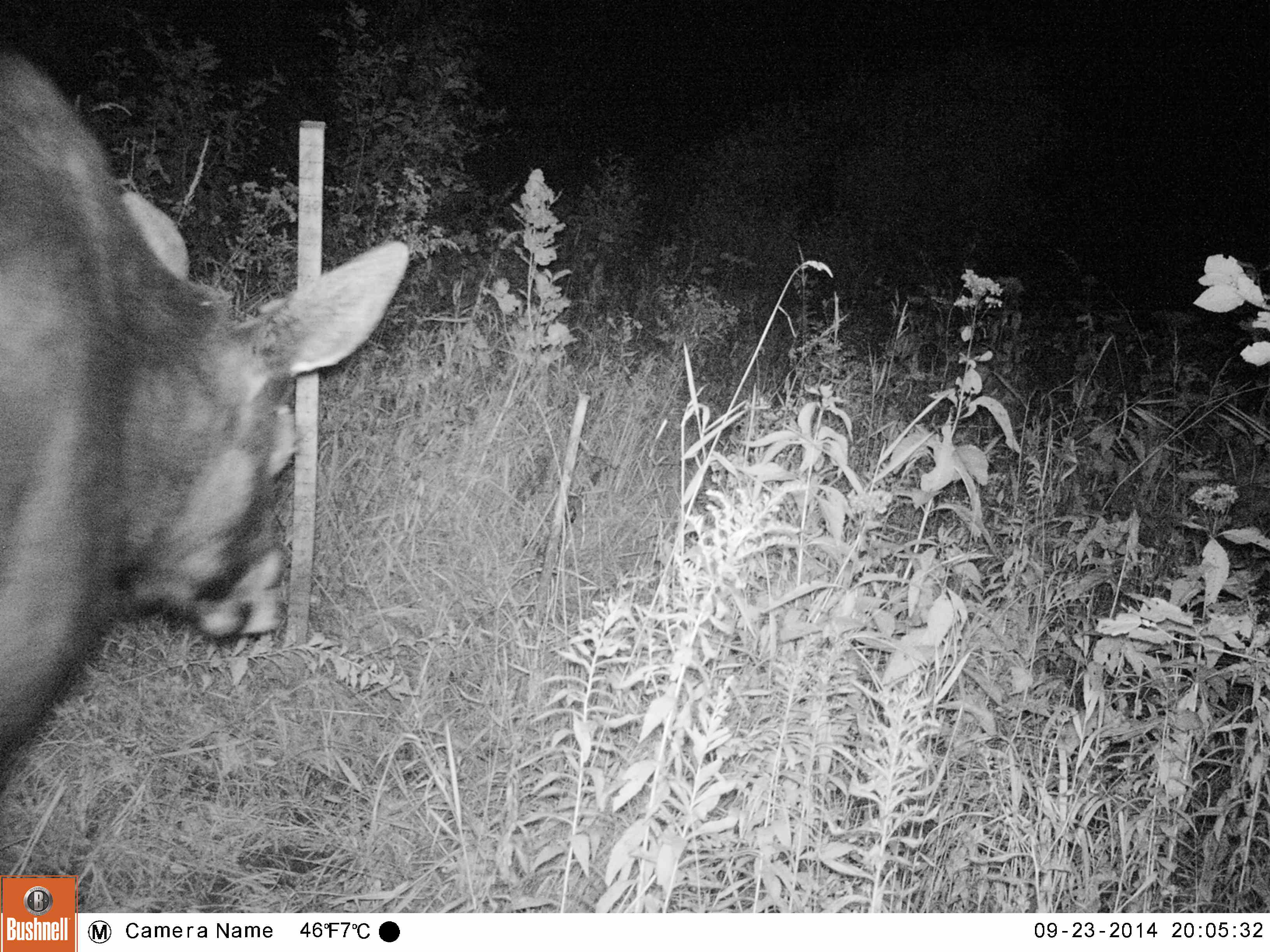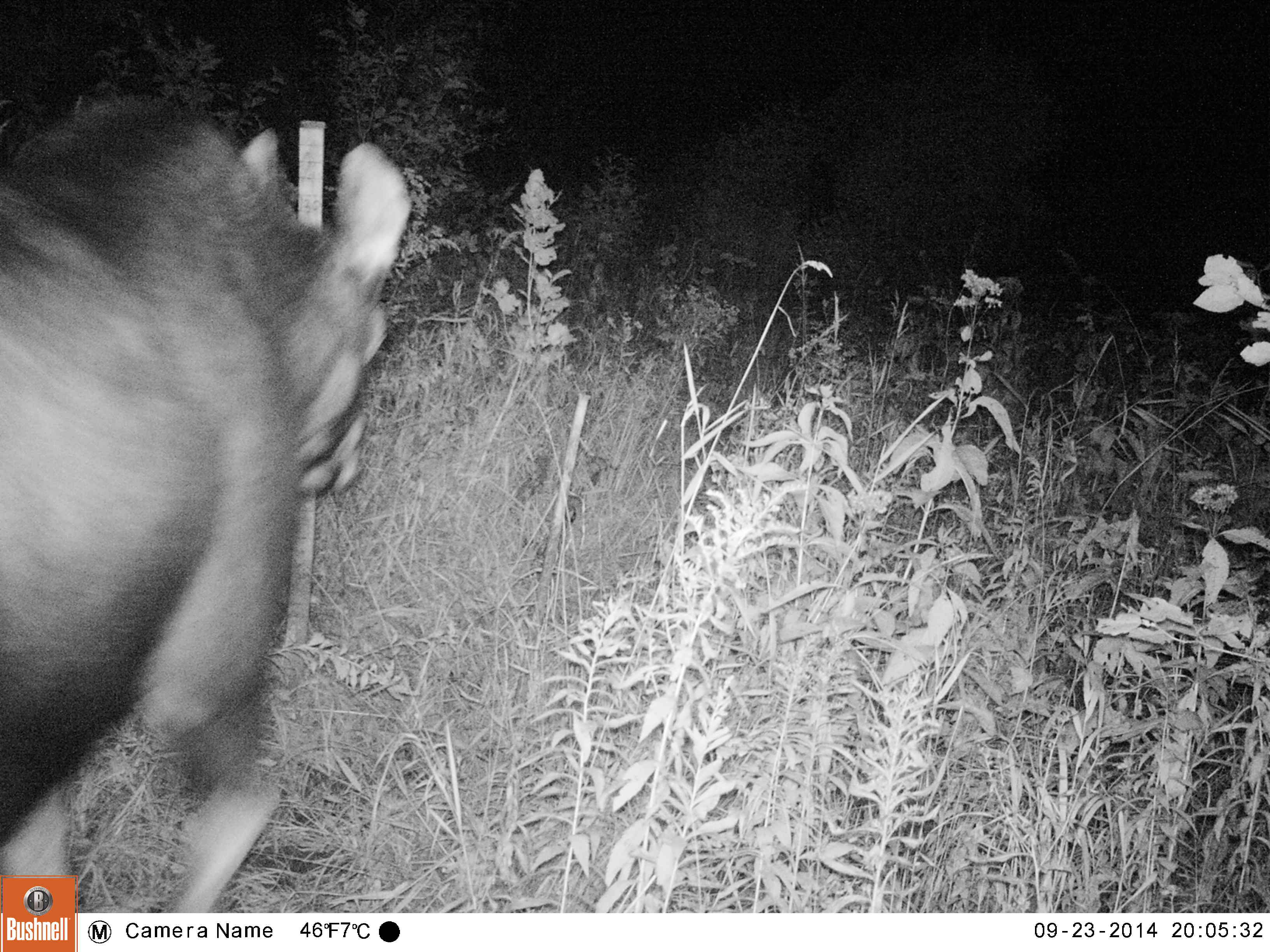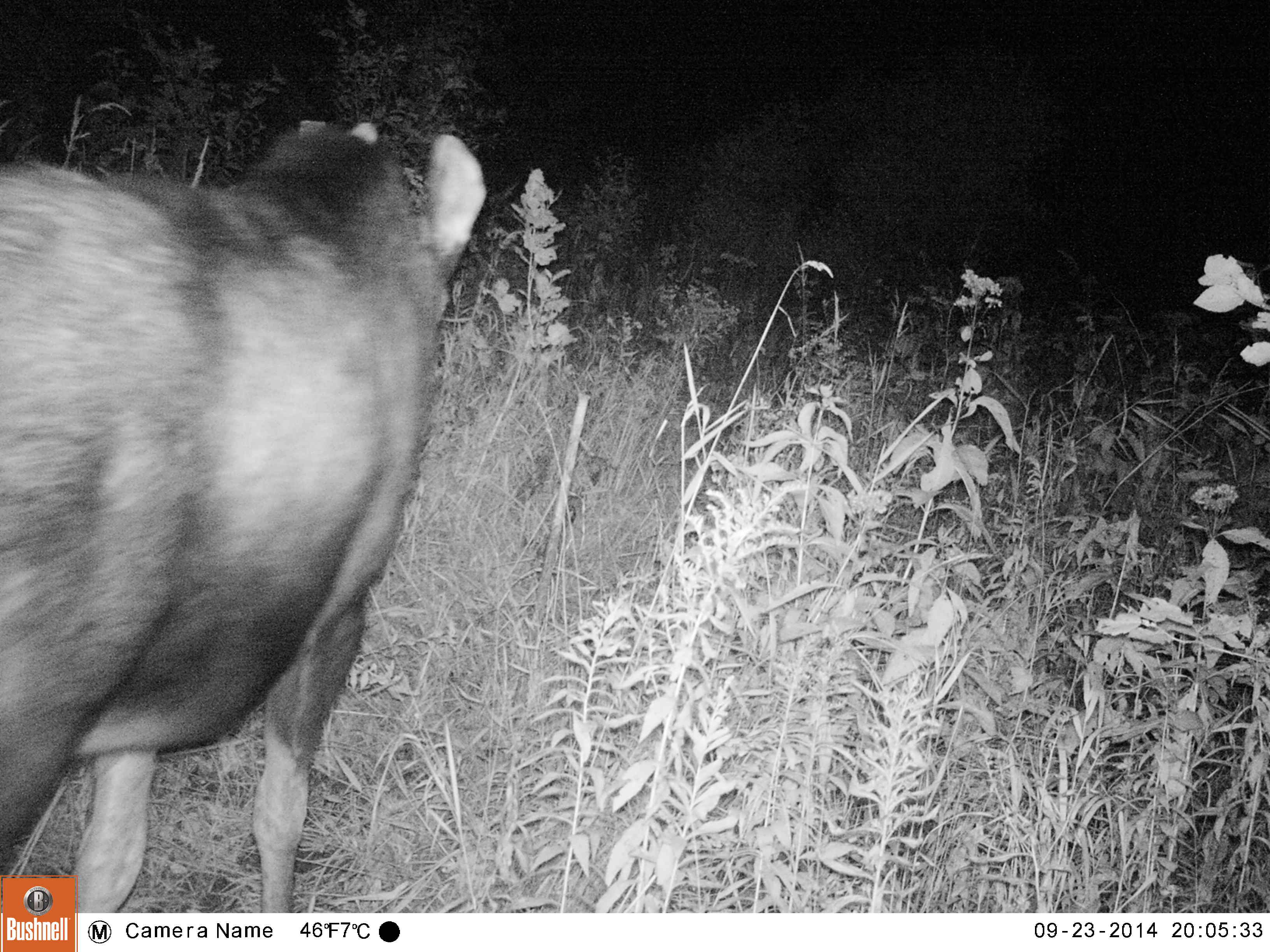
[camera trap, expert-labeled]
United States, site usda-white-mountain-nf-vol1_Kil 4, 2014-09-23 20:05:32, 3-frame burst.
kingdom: Animalia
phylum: Chordata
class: Mammalia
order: Artiodactyla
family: Cervidae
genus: Alces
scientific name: Alces alces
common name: moose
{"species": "moose (Alces alces)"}